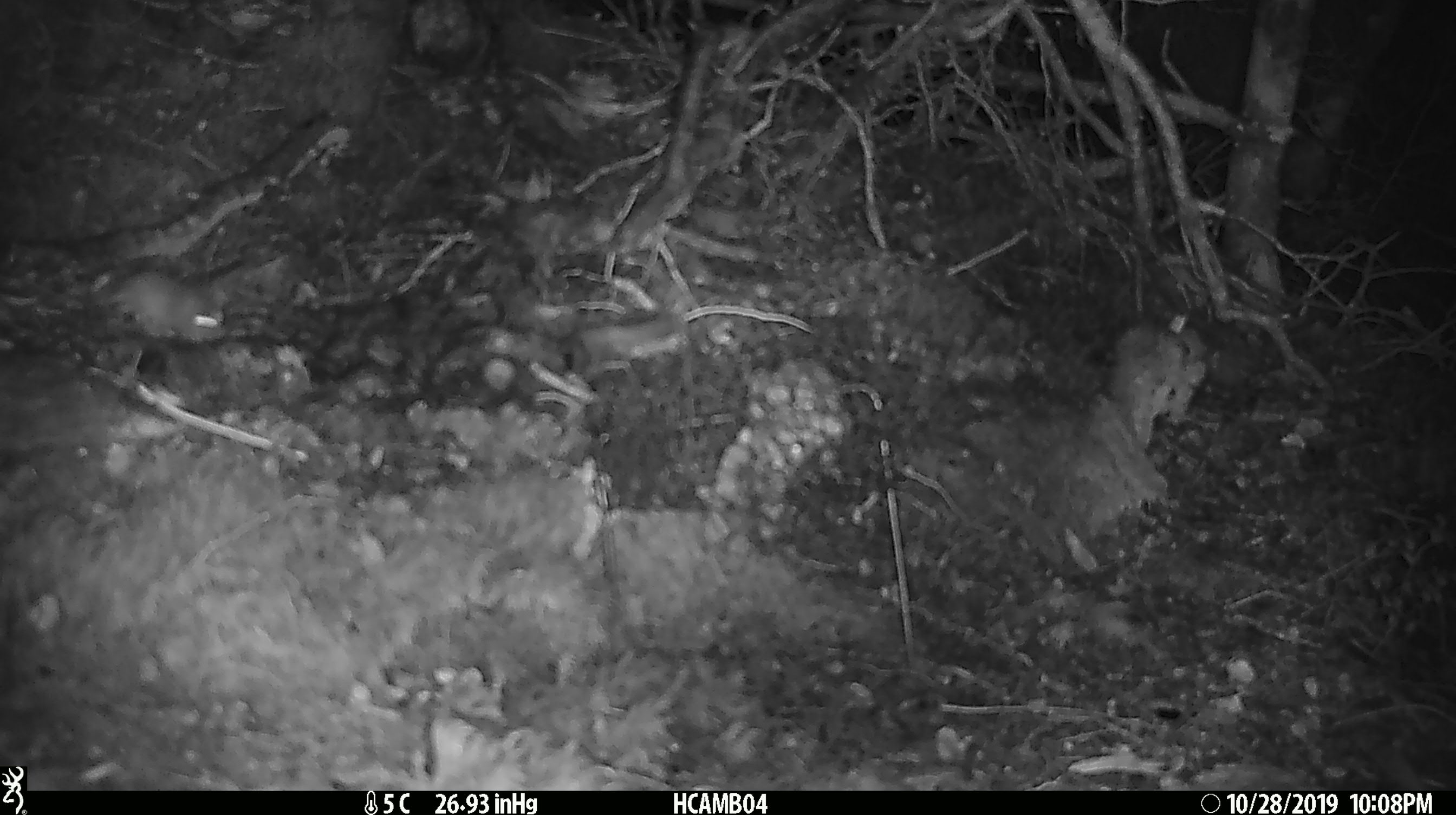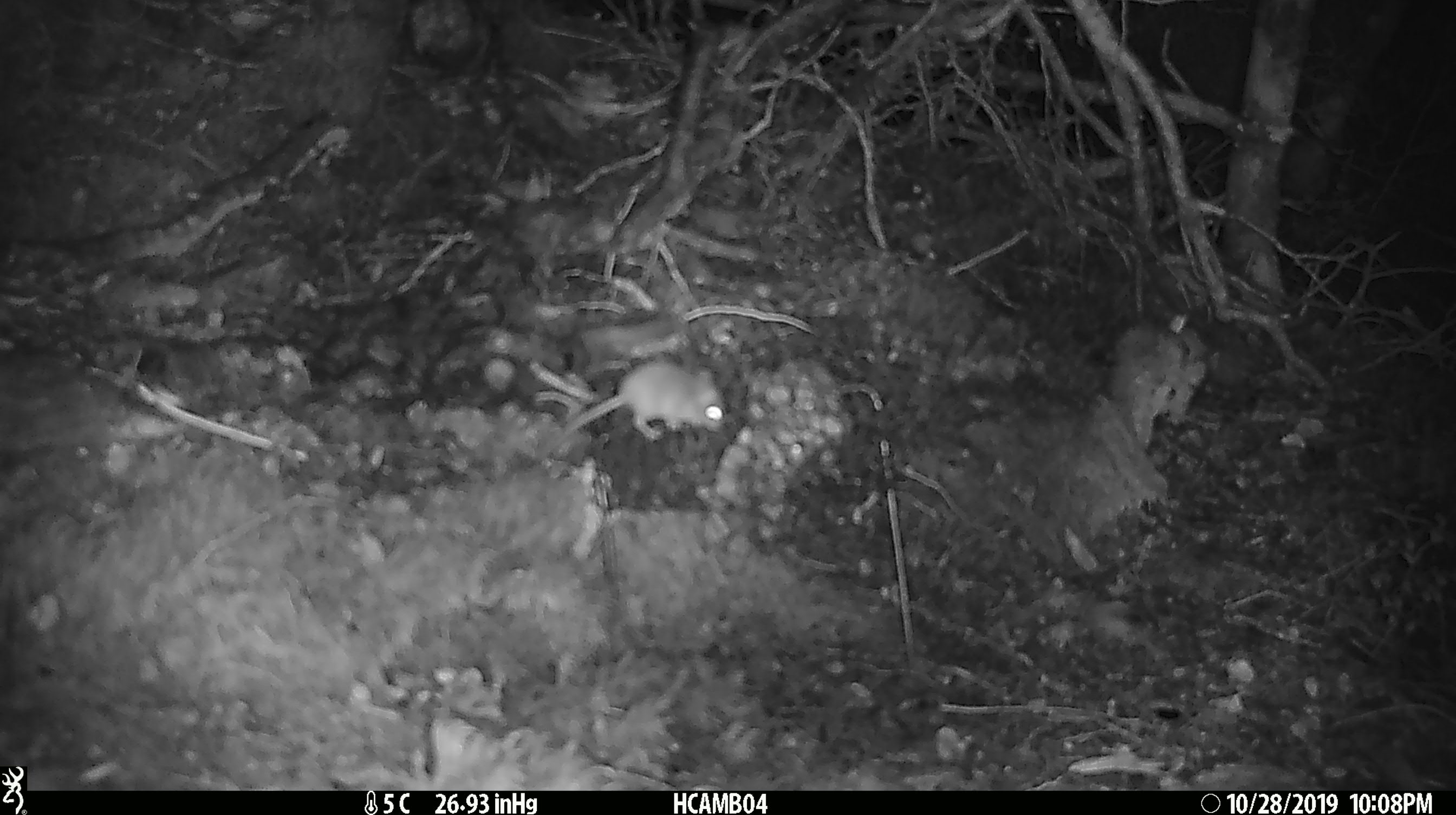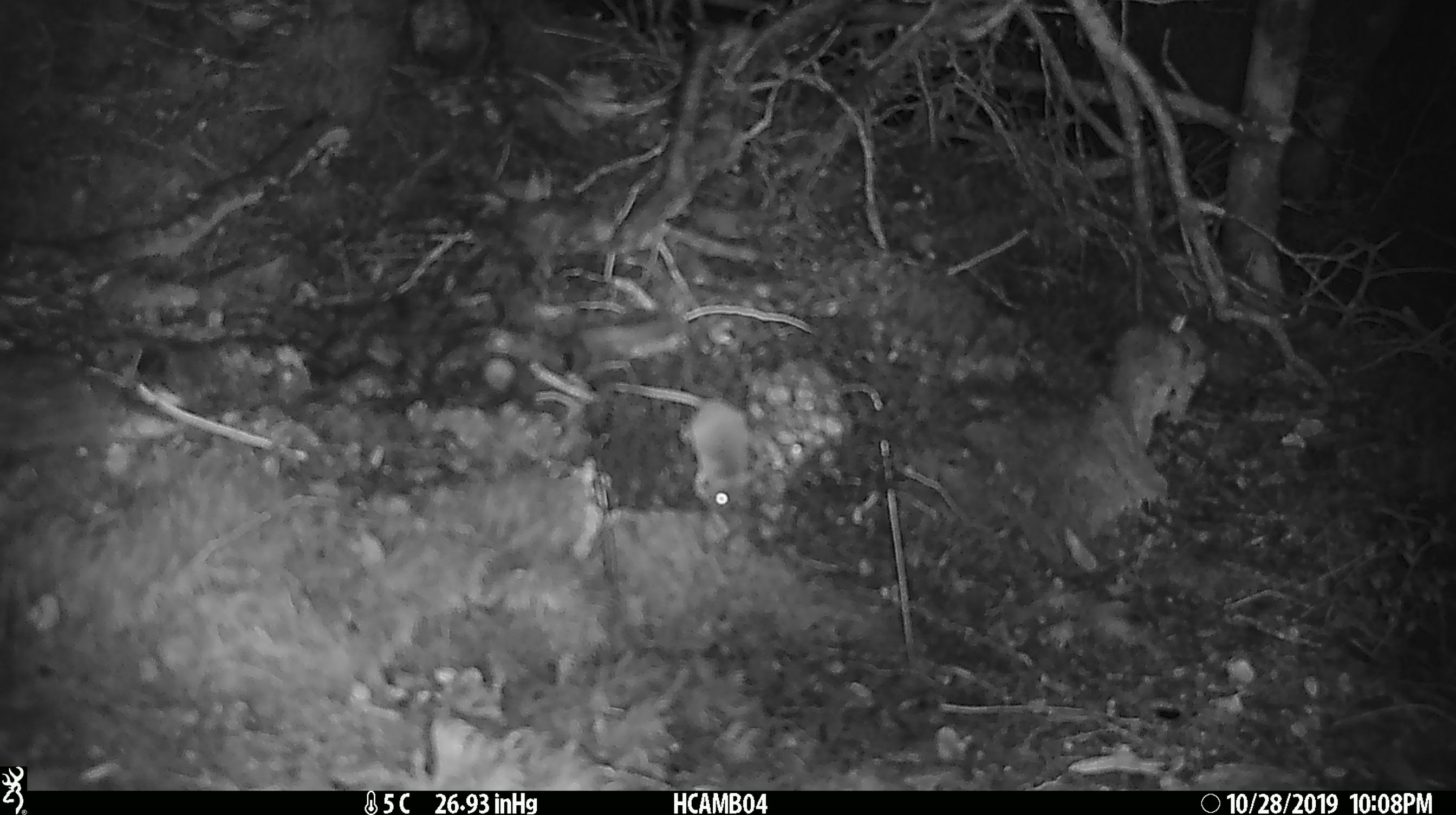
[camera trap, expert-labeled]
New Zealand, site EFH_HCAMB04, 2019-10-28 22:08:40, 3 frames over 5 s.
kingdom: Animalia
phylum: Chordata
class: Mammalia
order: Rodentia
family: Muridae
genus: Mus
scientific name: Mus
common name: mouse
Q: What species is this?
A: Mouse (Mus).